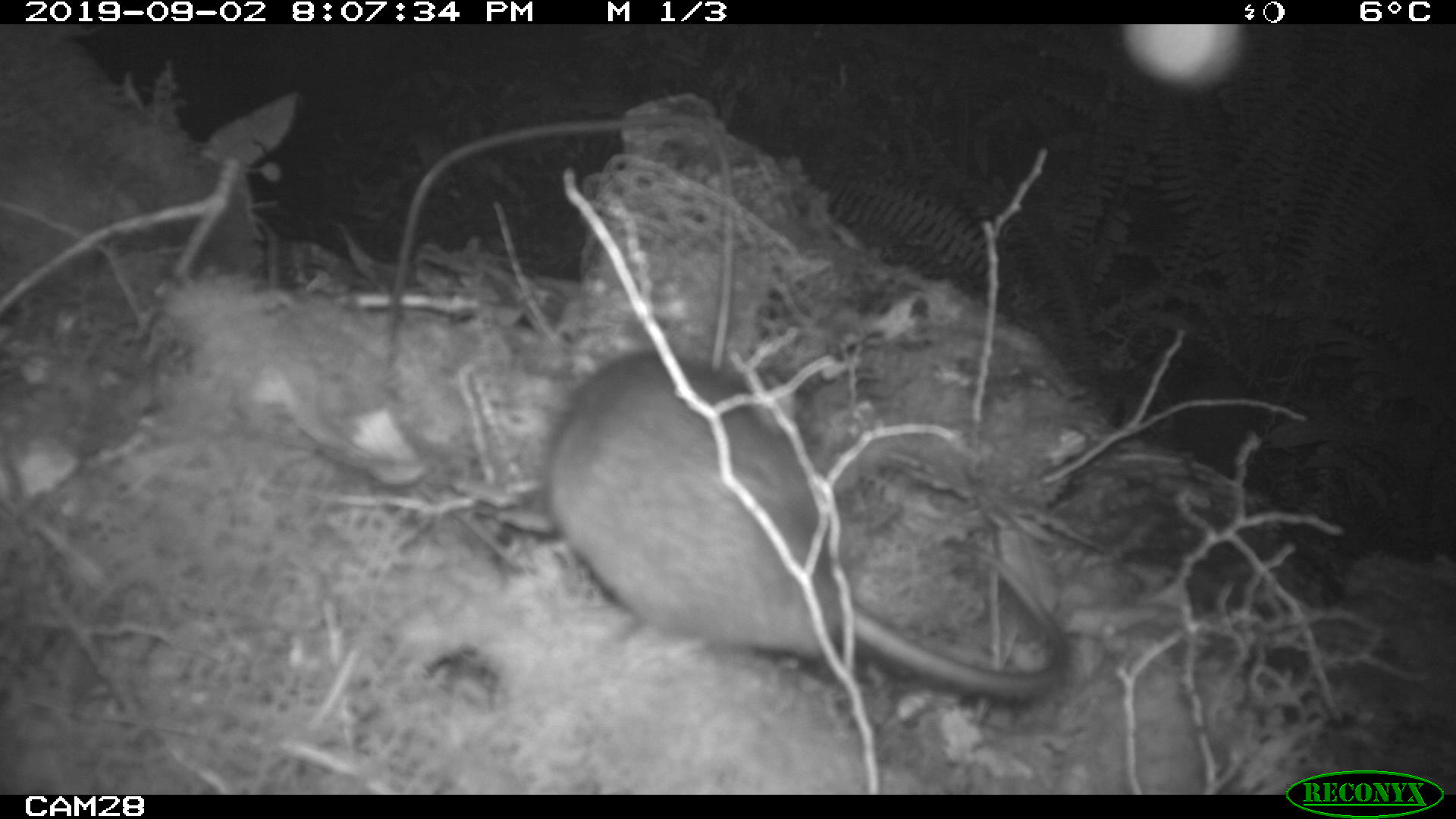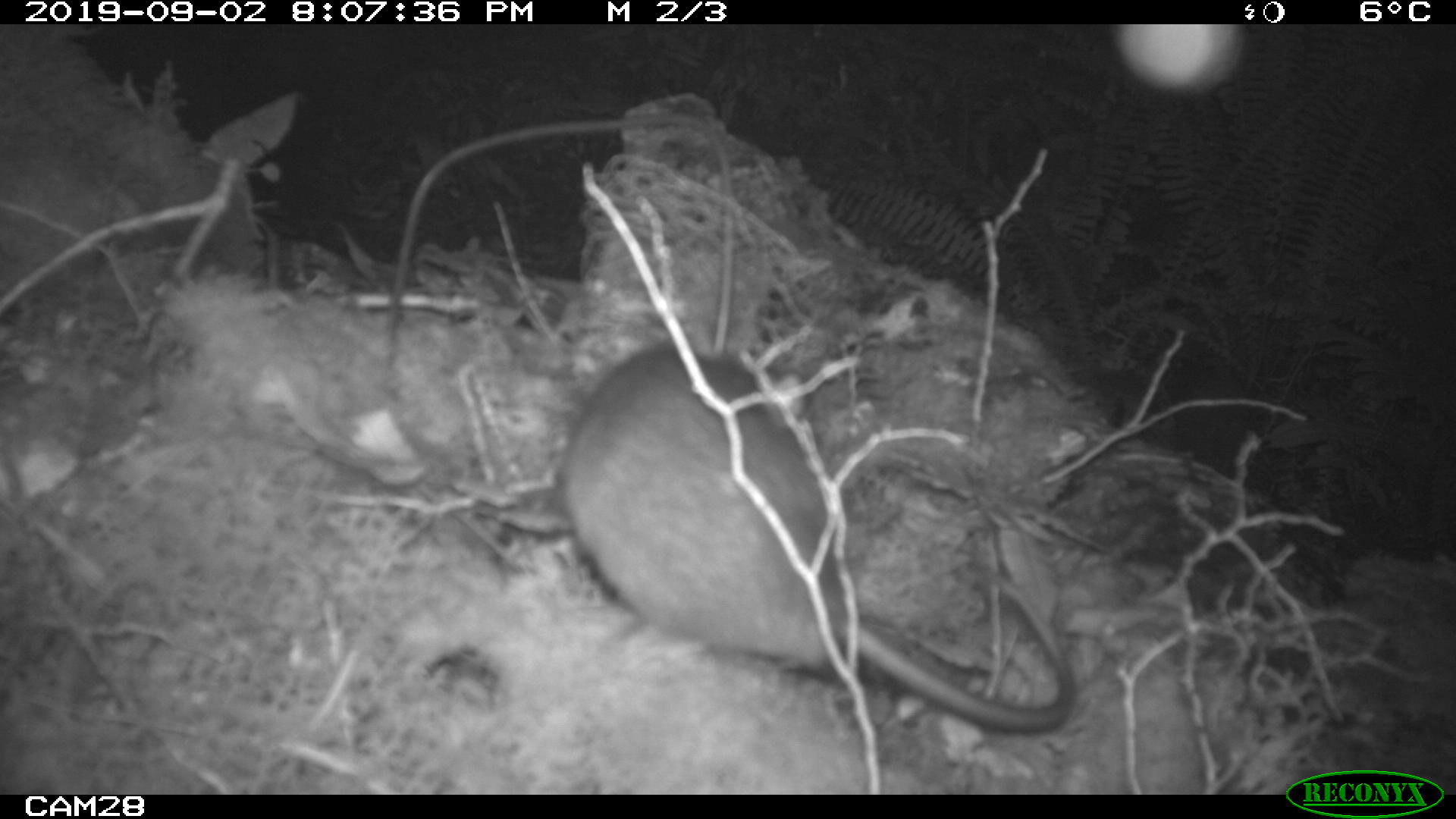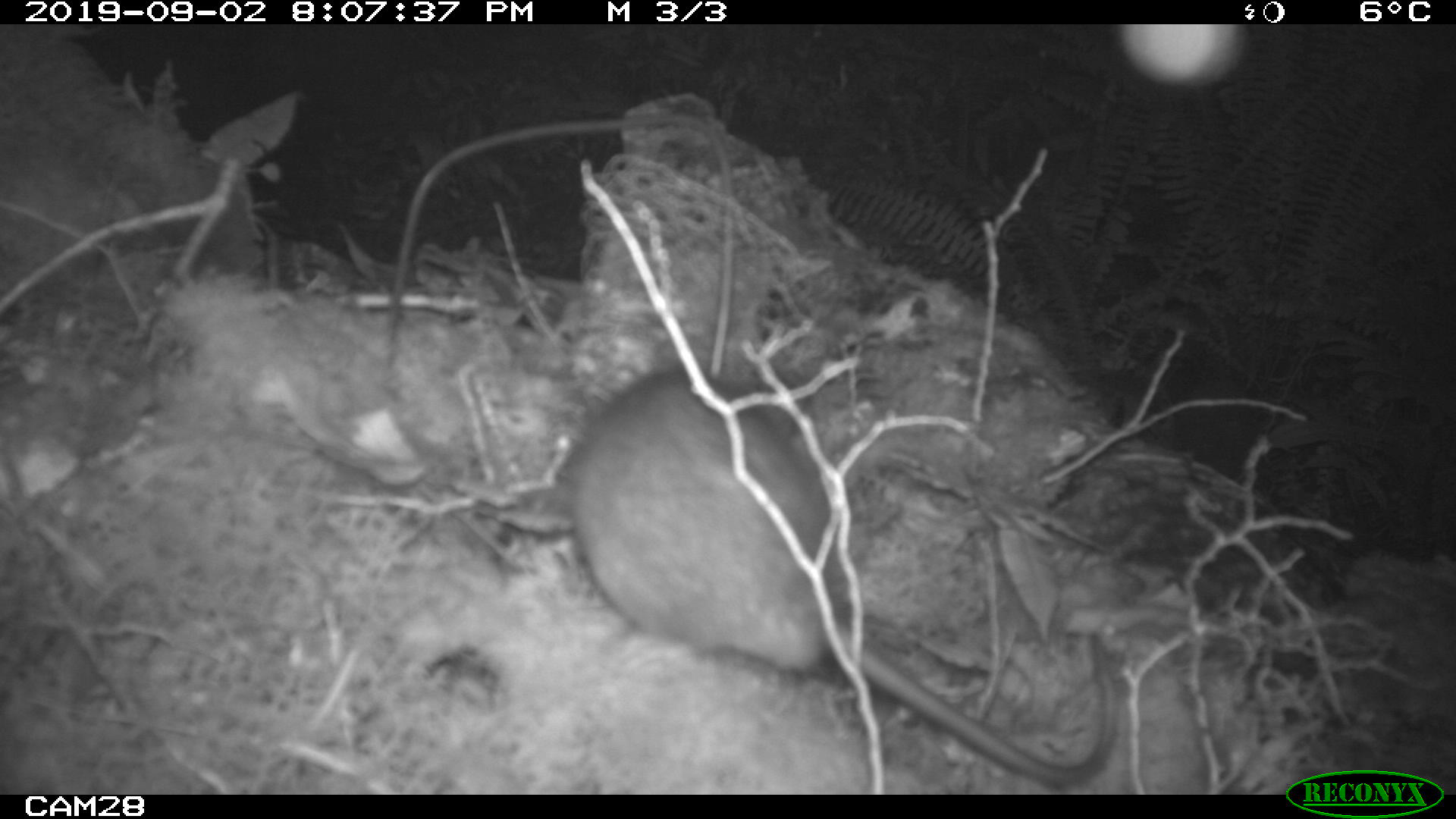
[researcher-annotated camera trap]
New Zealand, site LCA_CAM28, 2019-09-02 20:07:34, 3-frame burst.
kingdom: Animalia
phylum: Chordata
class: Mammalia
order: Rodentia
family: Muridae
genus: Rattus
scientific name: Rattus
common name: rat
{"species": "rat (Rattus)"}